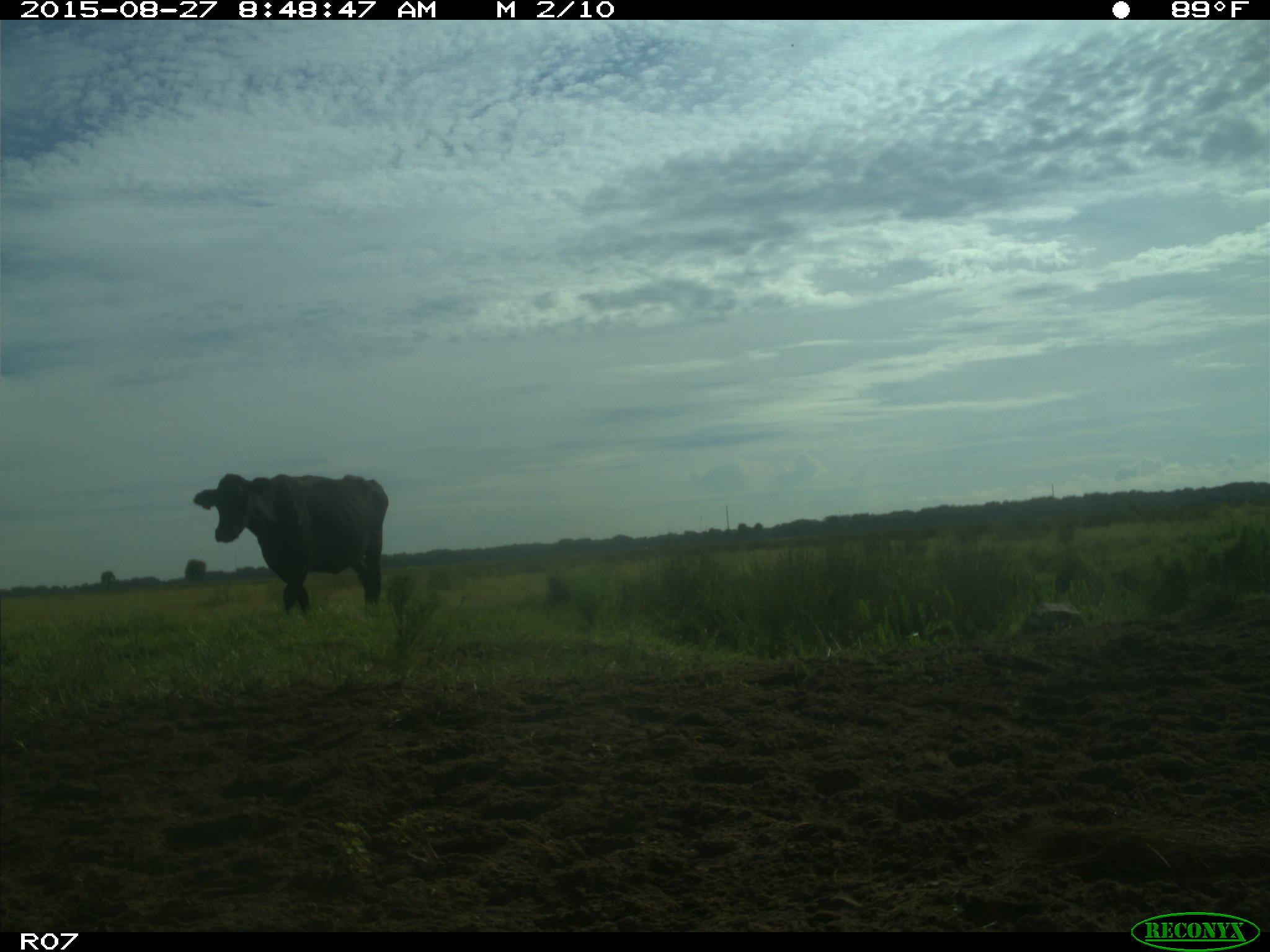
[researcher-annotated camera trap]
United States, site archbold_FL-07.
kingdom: Animalia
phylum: Chordata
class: Mammalia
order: Artiodactyla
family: Bovidae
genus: Bos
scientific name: Bos taurus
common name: domestic cow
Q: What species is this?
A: Bos taurus (domestic cow).